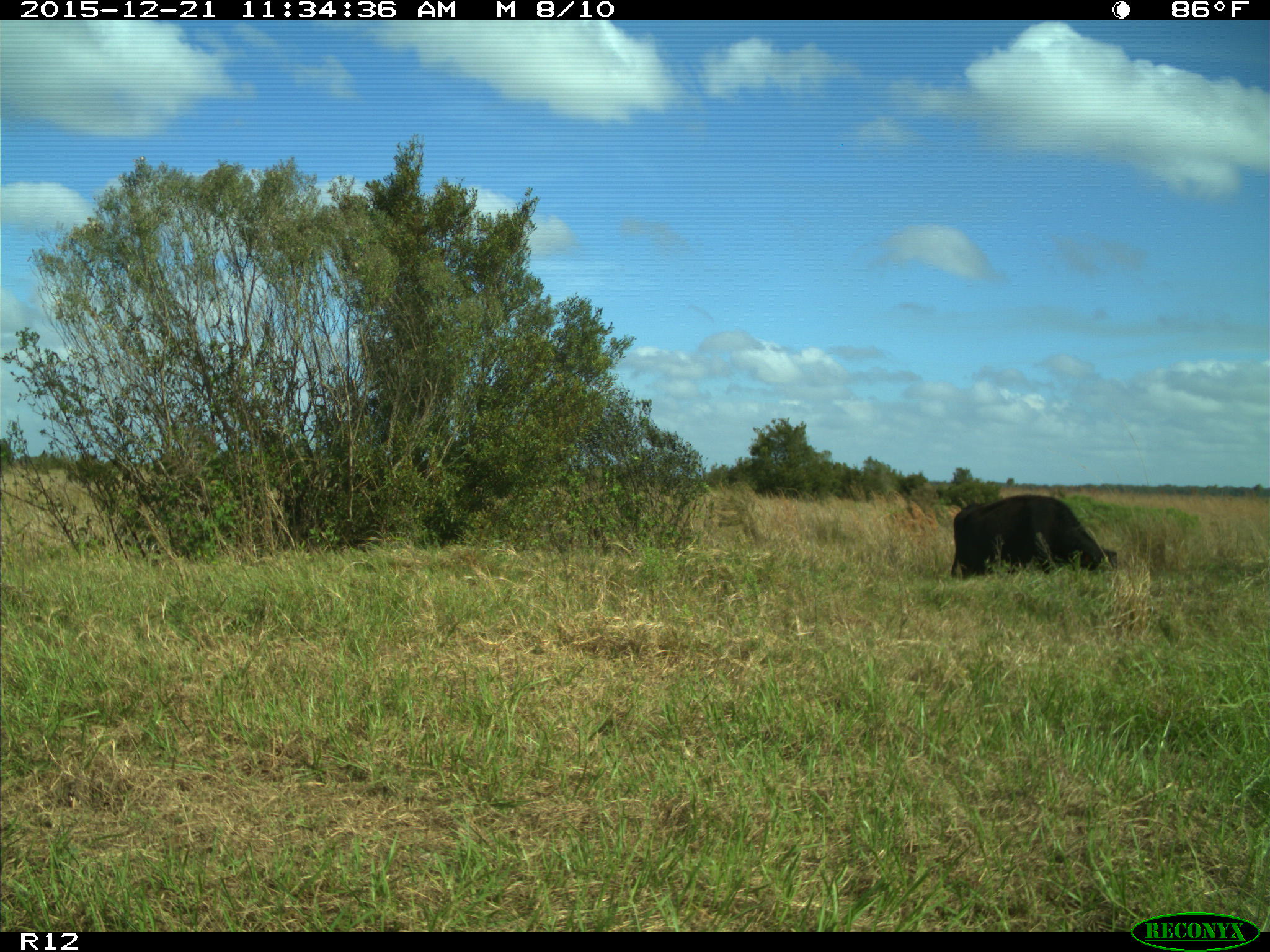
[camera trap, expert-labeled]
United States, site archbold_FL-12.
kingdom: Animalia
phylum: Chordata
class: Mammalia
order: Artiodactyla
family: Bovidae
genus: Bos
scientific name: Bos taurus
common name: domestic cow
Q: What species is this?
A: Bos taurus (domestic cow).